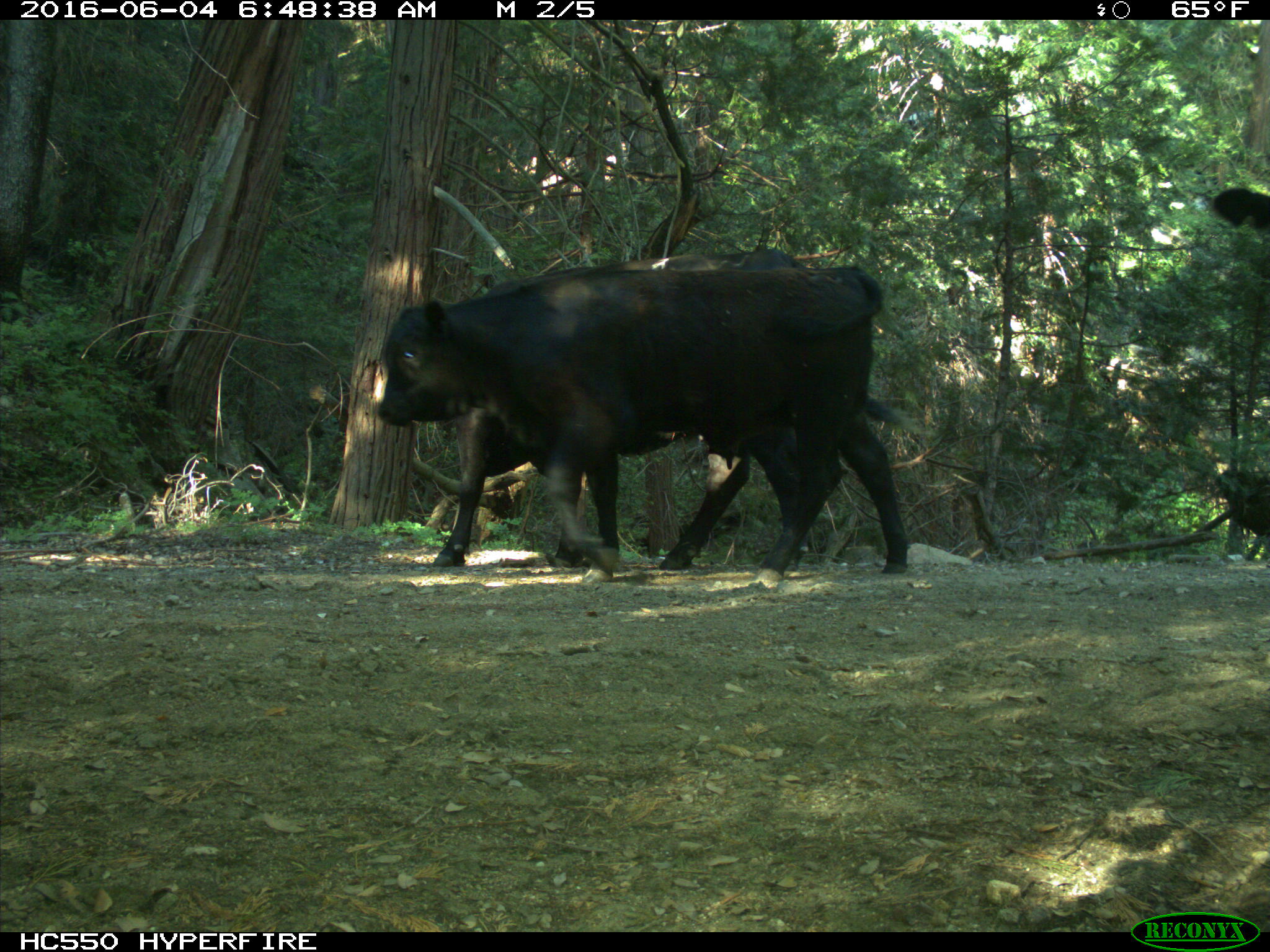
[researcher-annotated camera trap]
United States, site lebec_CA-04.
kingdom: Animalia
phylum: Chordata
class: Mammalia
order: Artiodactyla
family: Bovidae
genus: Bos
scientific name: Bos taurus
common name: domestic cow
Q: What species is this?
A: Bos taurus (domestic cow).